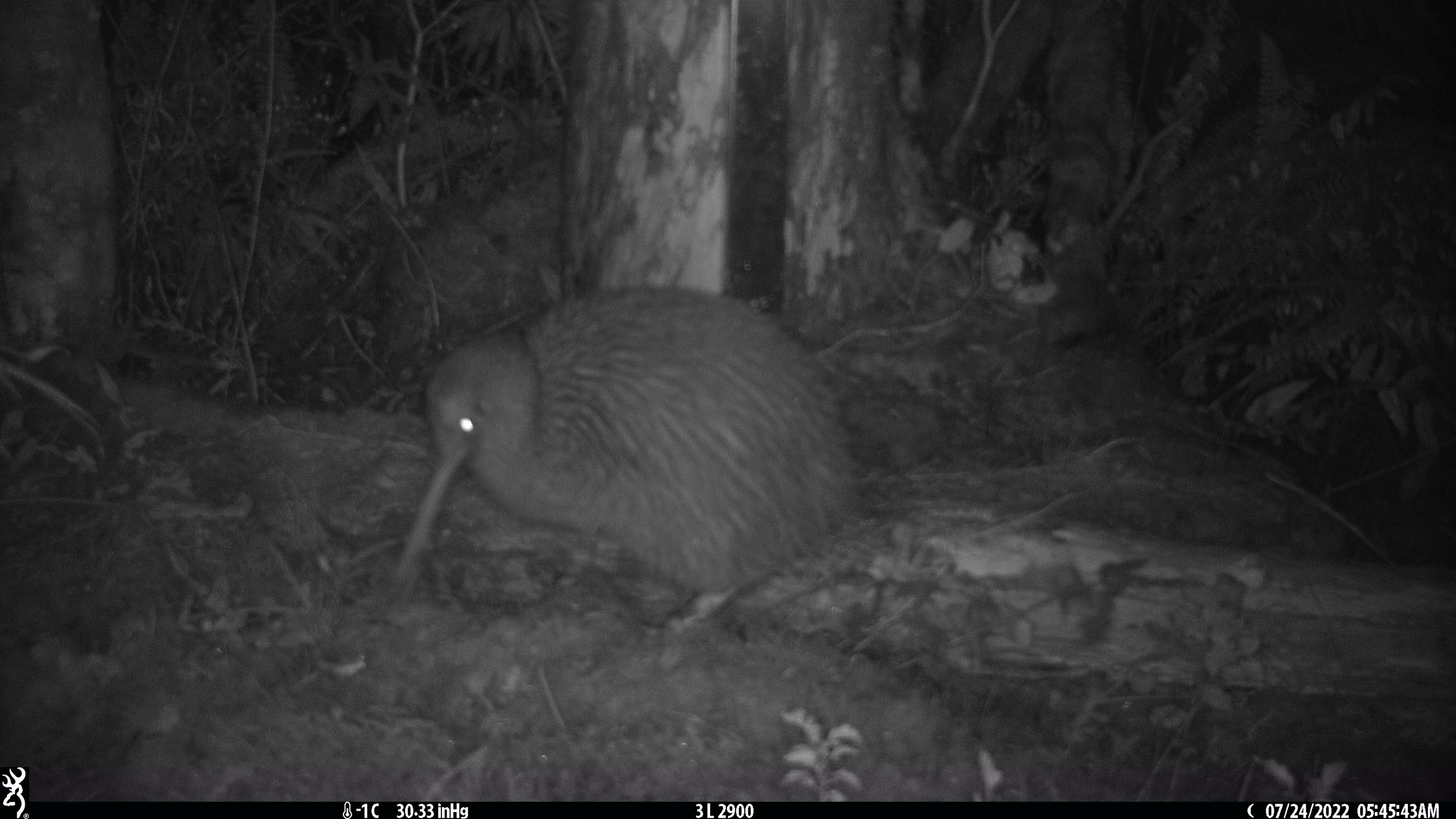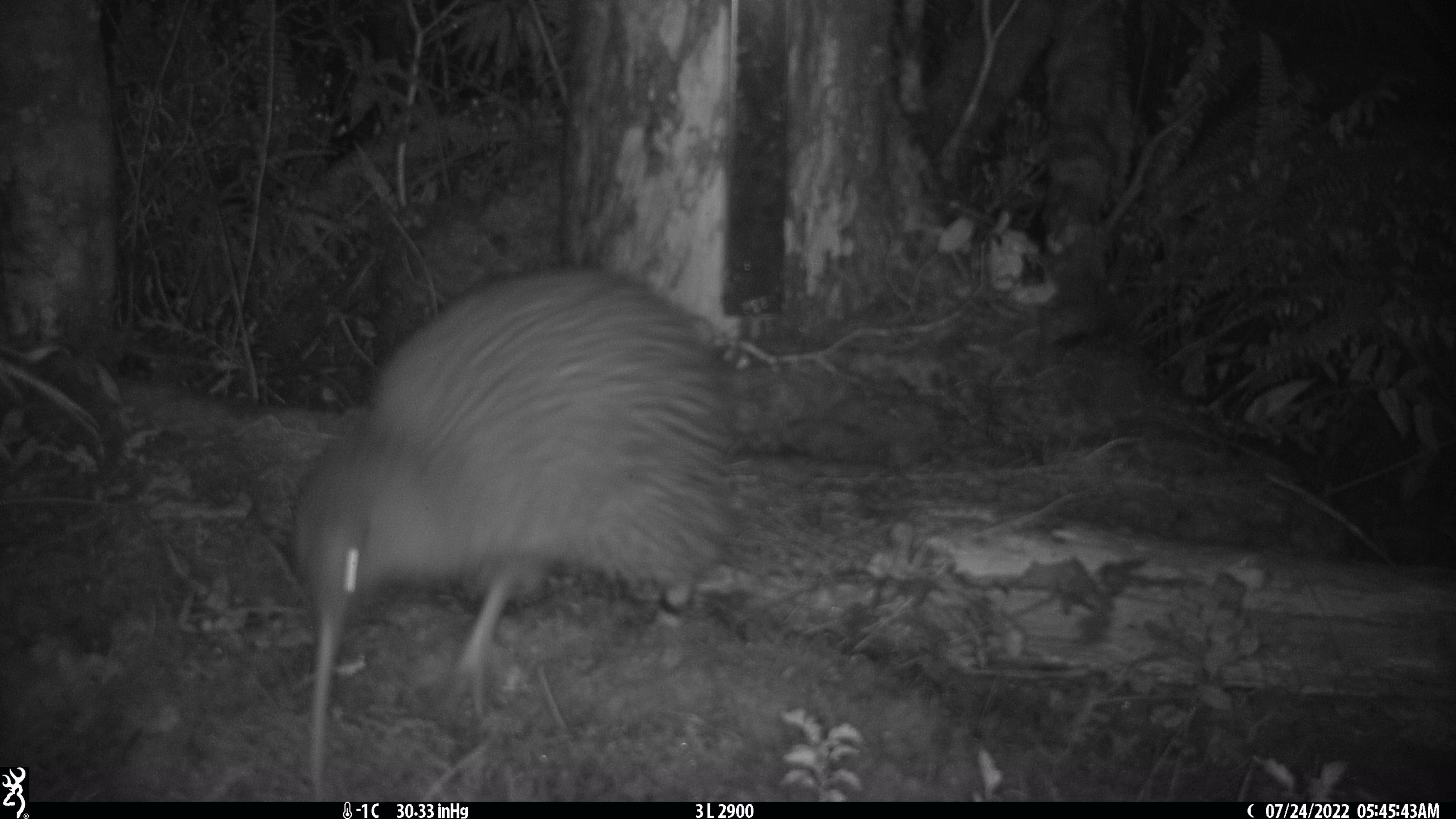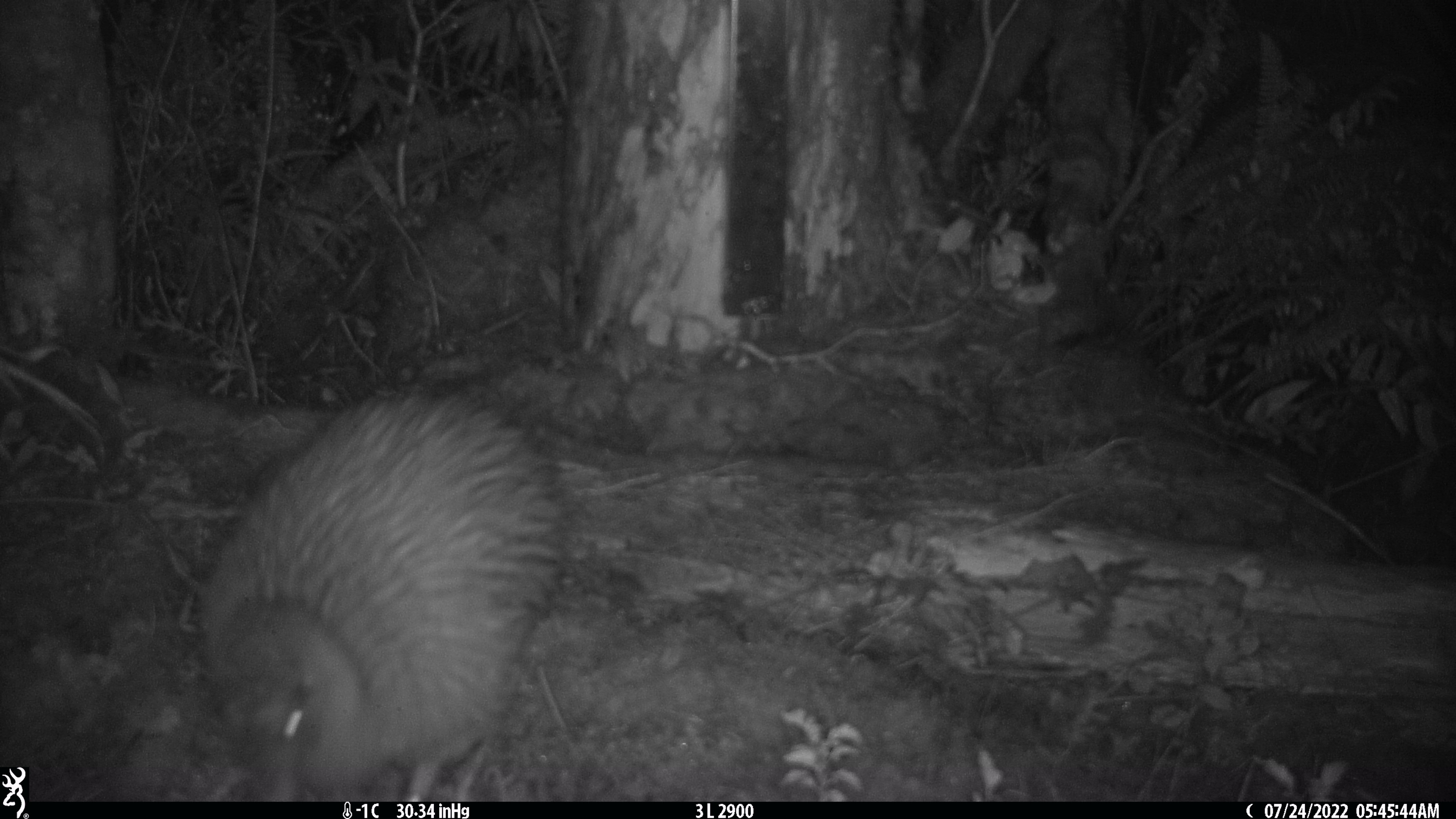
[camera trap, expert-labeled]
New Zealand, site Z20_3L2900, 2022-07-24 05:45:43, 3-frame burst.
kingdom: Animalia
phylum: Chordata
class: Aves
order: Apterygiformes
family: Apterygidae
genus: Apteryx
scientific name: Apteryx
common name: kiwi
Kiwi (Apteryx).